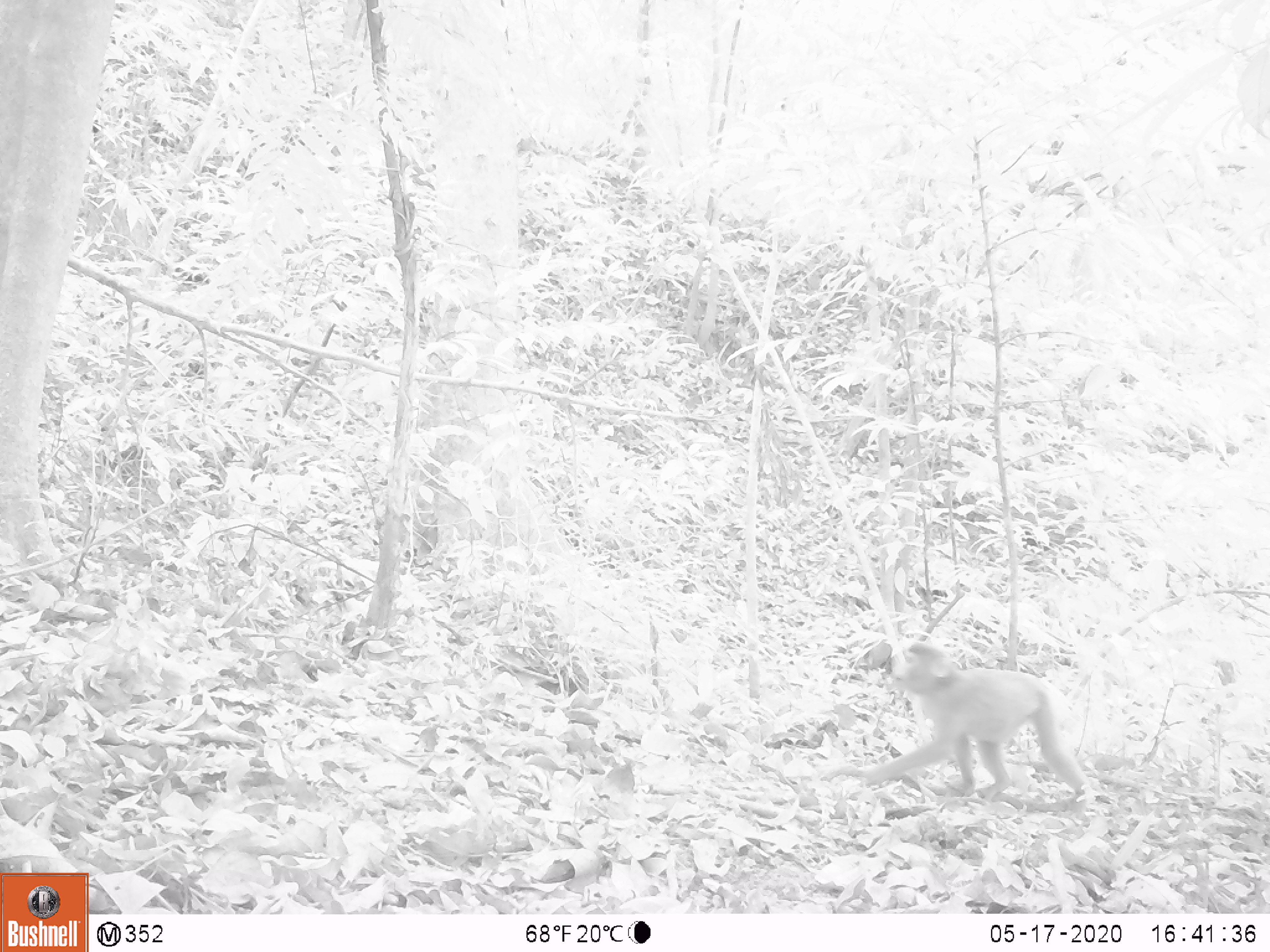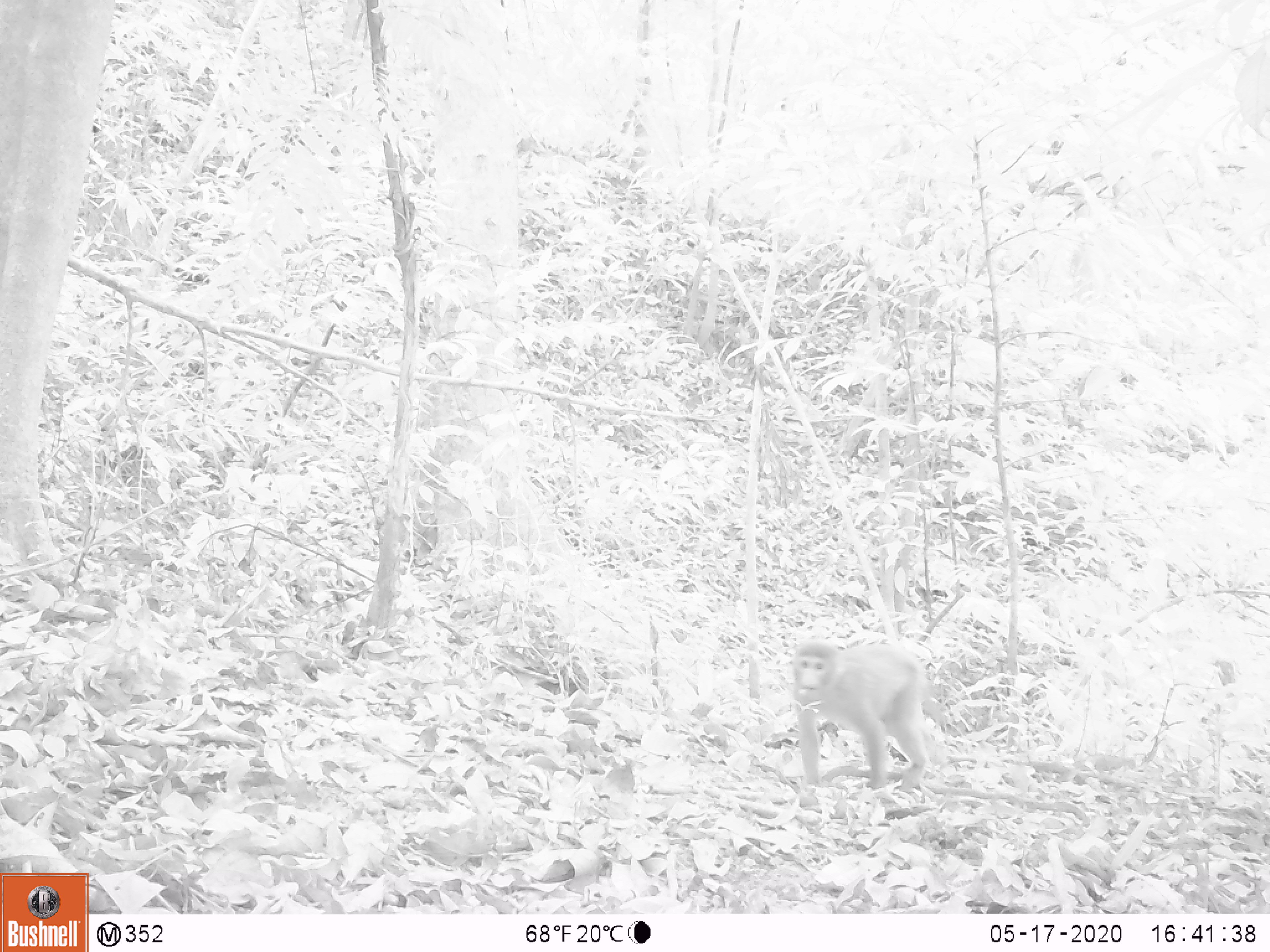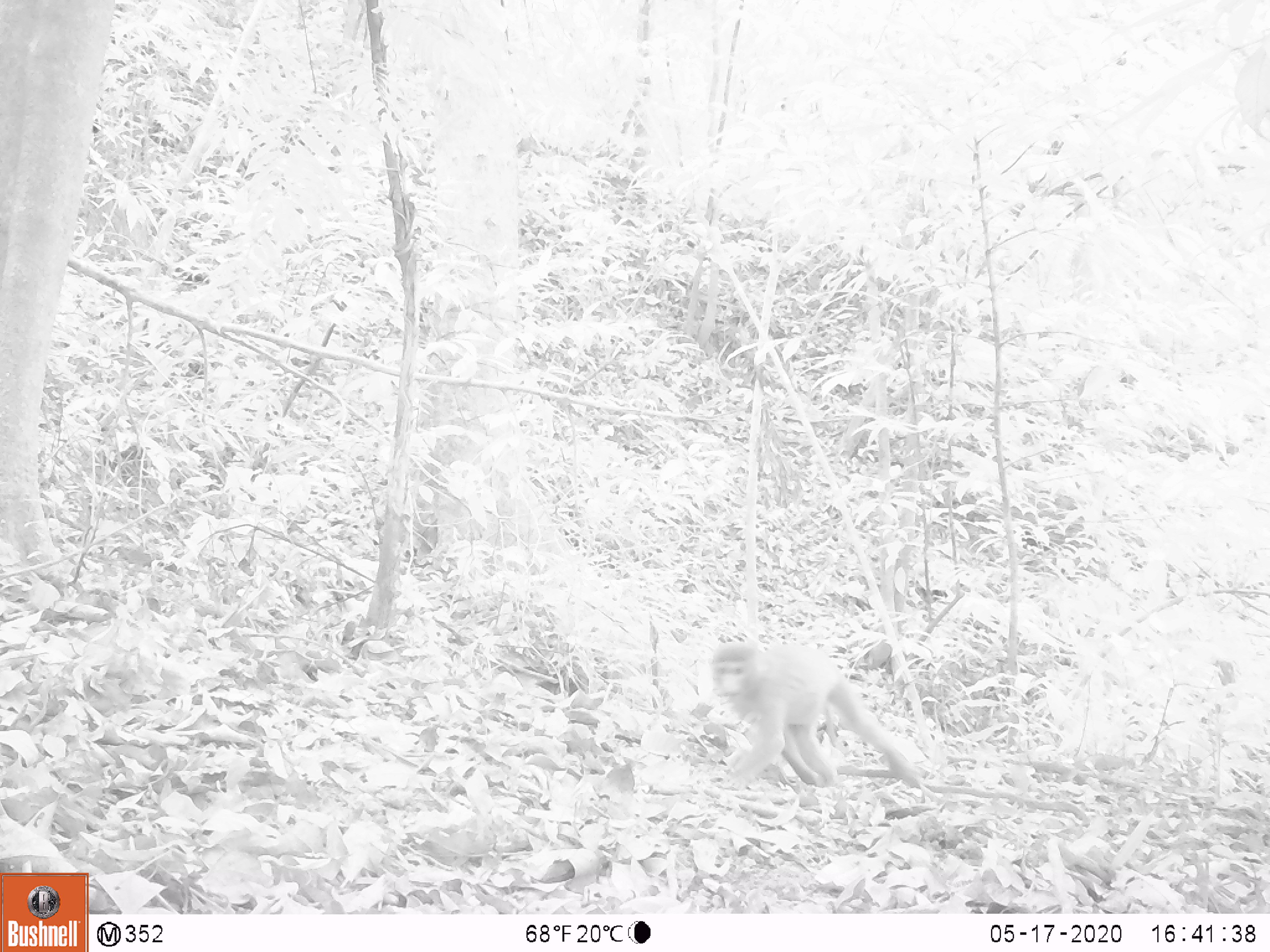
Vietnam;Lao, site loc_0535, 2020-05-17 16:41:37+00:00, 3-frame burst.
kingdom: Animalia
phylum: Chordata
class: Mammalia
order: Primates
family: Cercopithecidae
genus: Macaca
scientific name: Macaca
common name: macaques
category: assam or rhesus macaque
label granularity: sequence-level